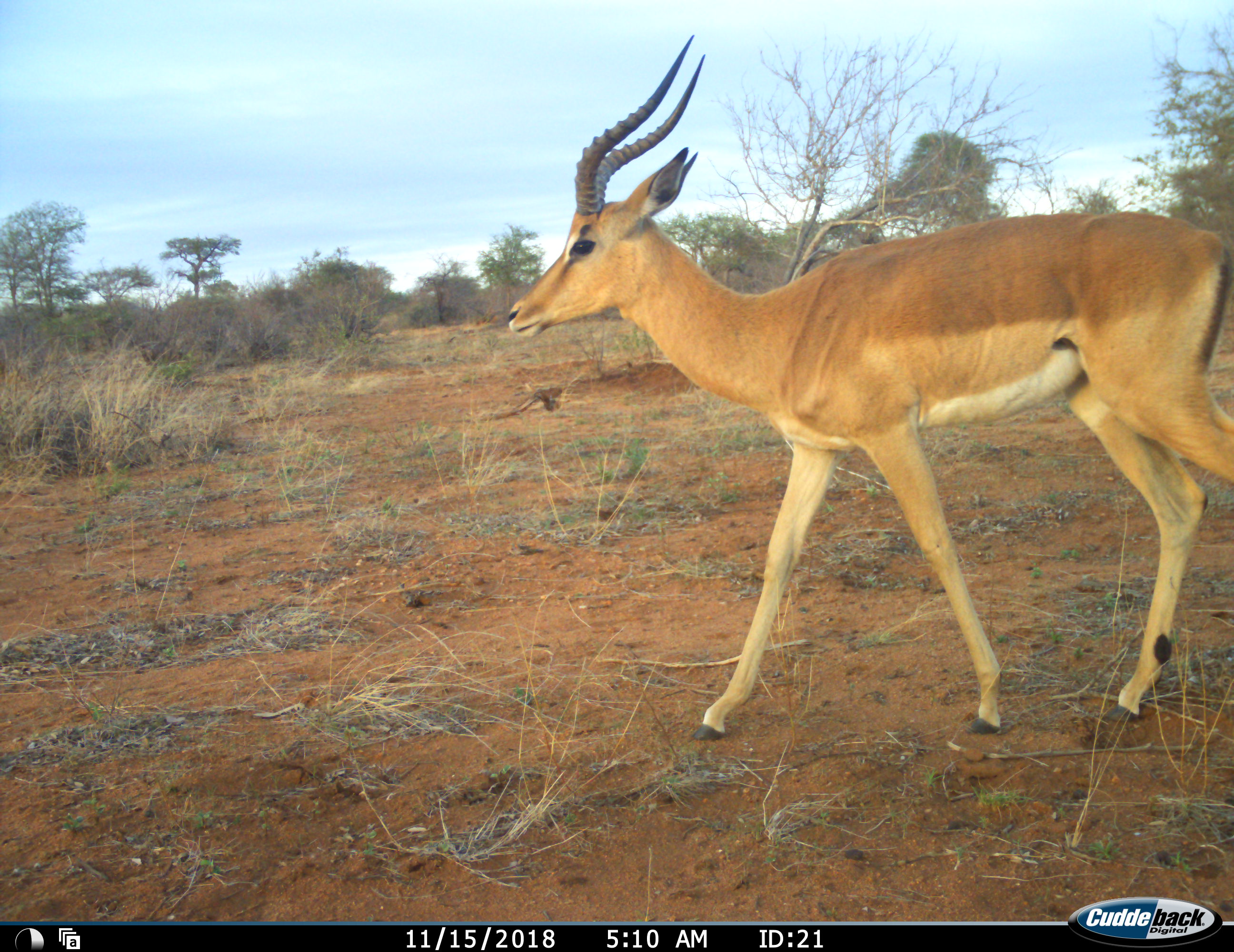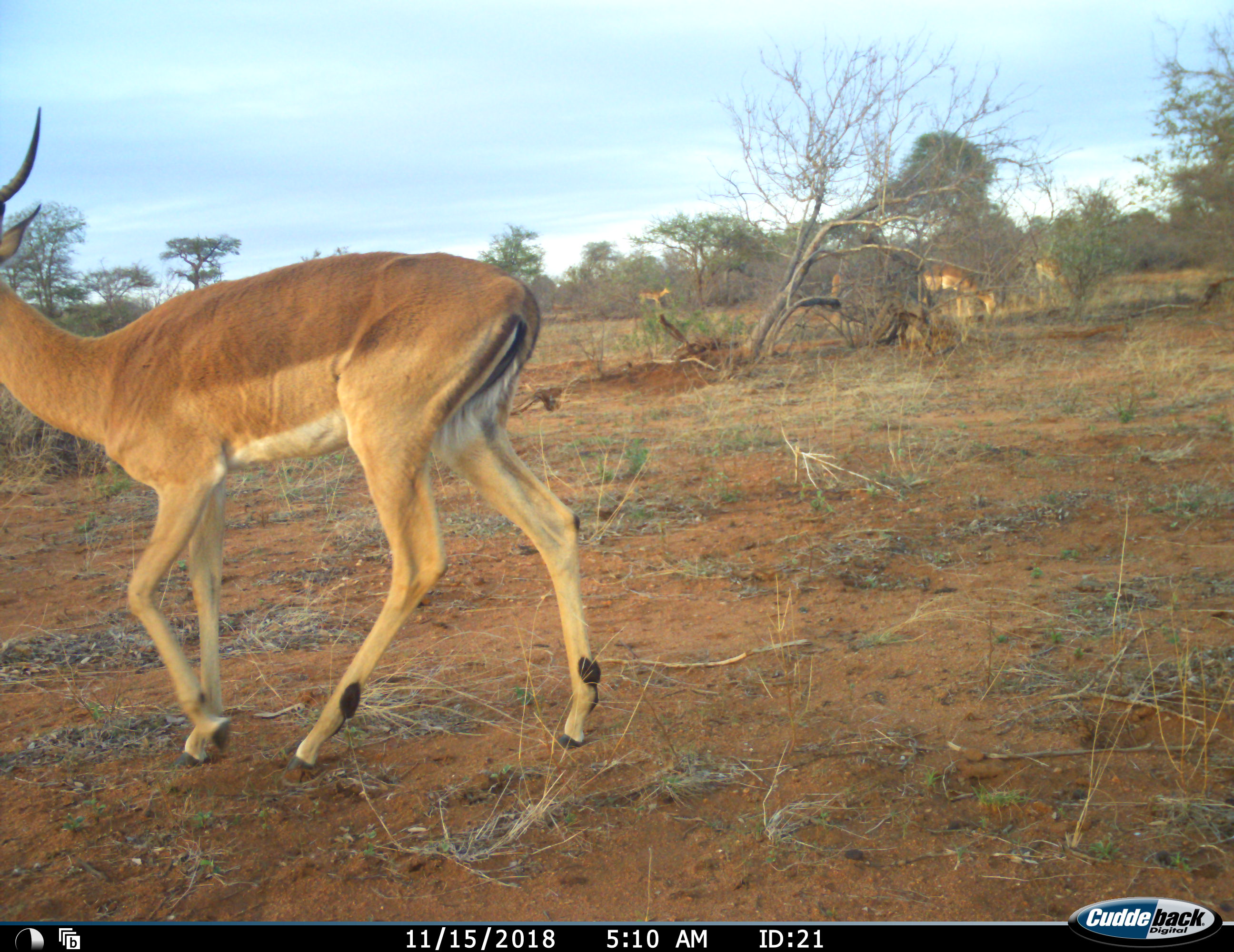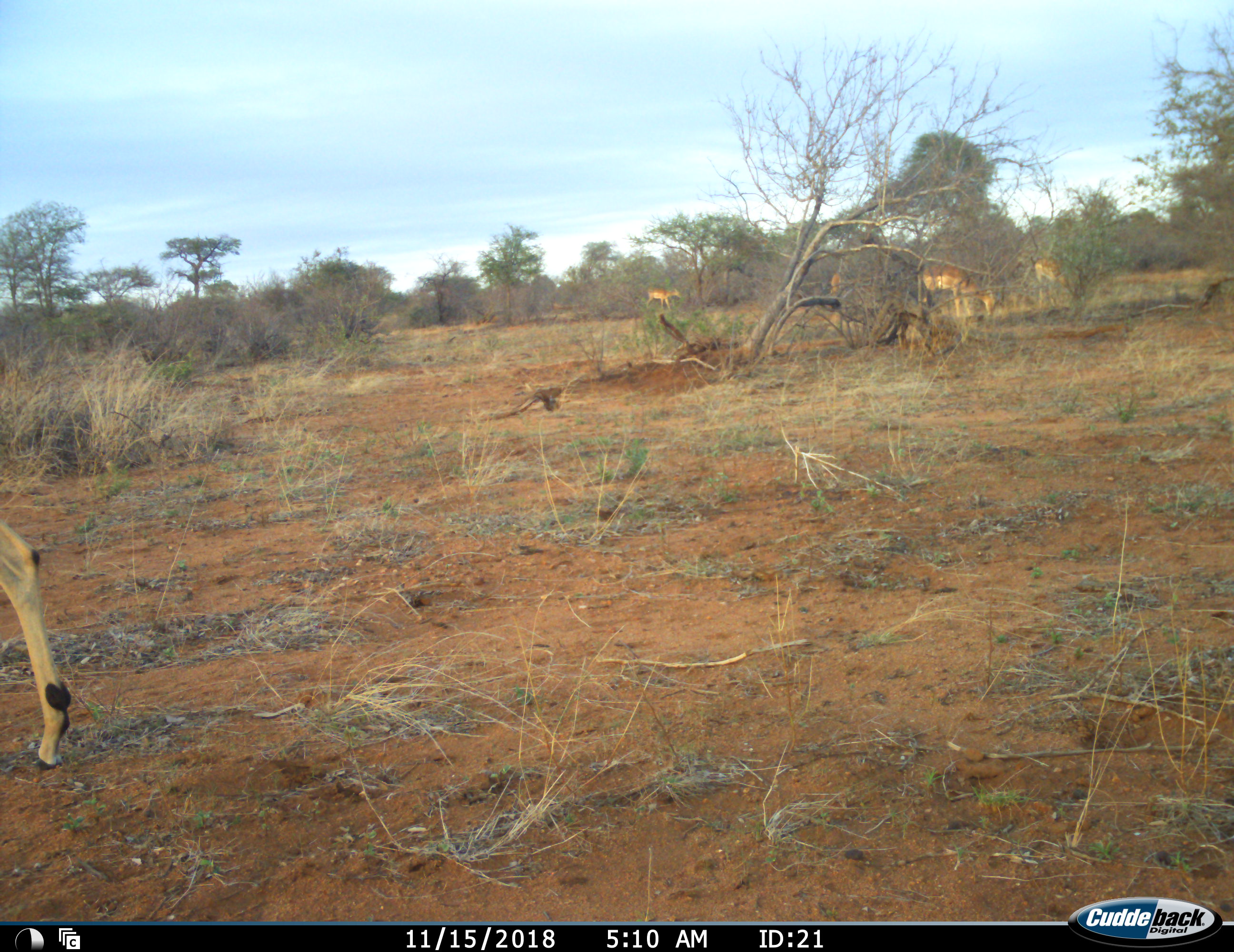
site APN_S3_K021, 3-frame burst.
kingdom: Animalia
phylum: Chordata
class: Mammalia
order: Artiodactyla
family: Bovidae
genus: Aepyceros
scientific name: Aepyceros melampus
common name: impala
Impala (Aepyceros melampus), count 5. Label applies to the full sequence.